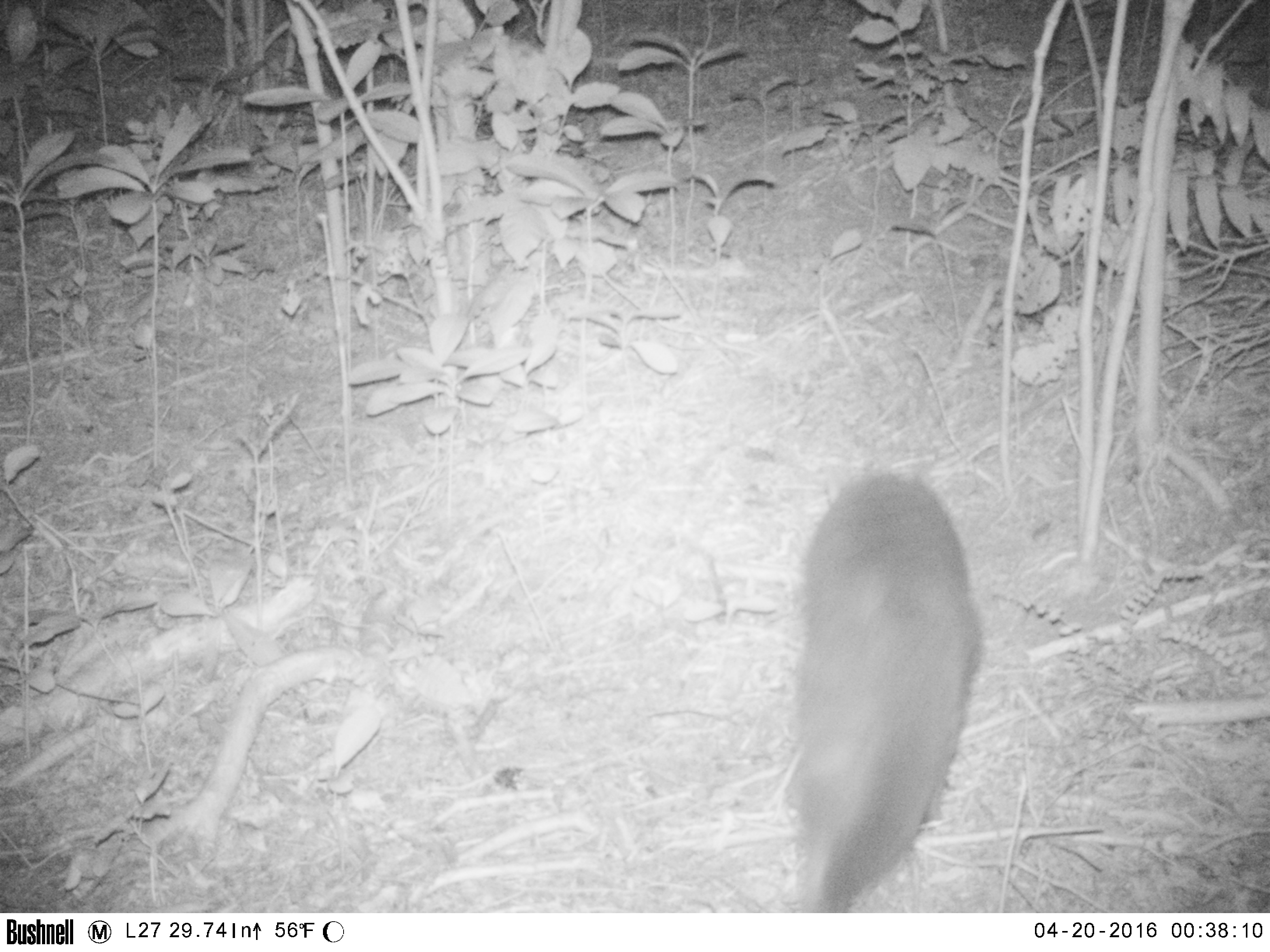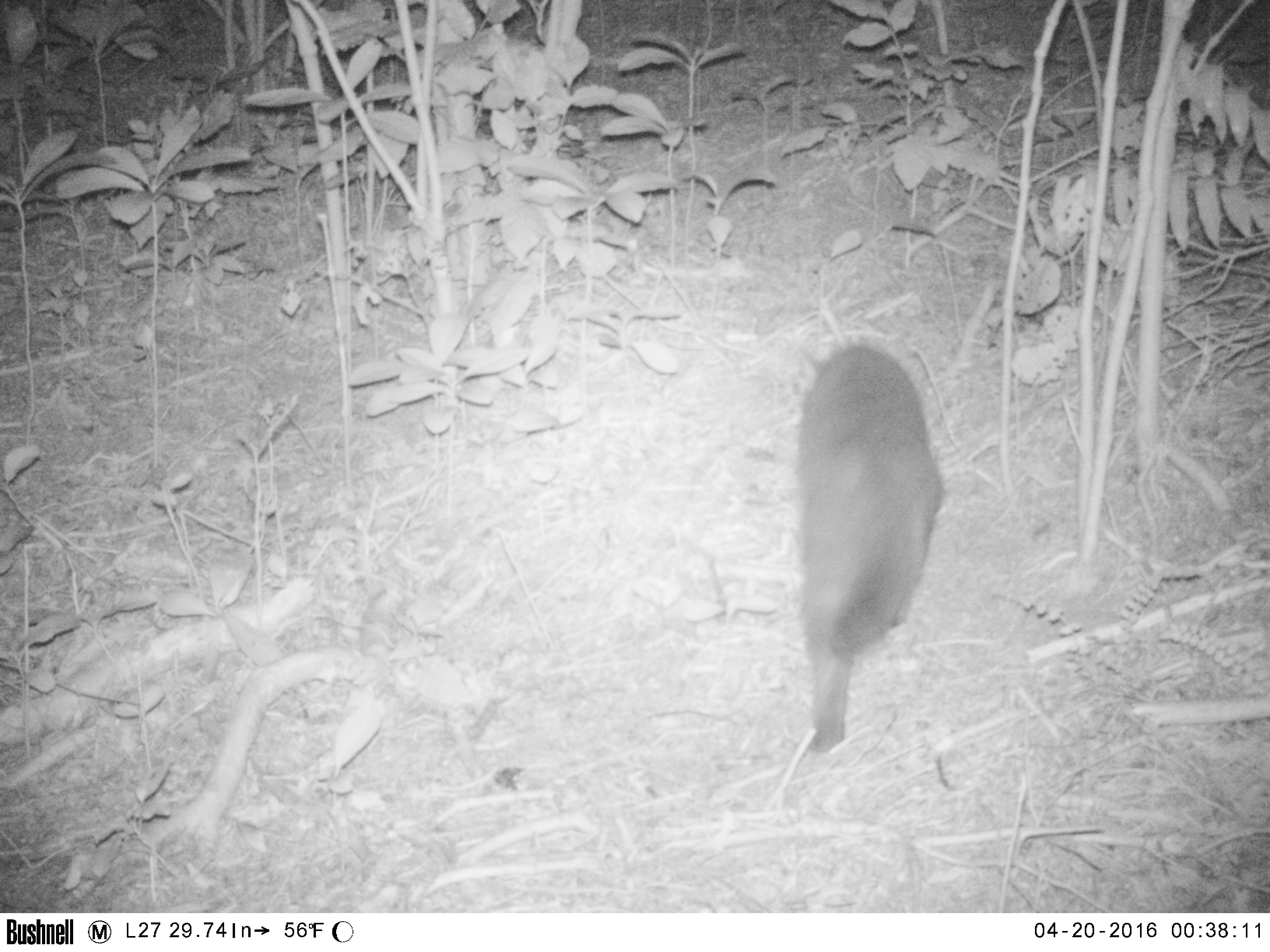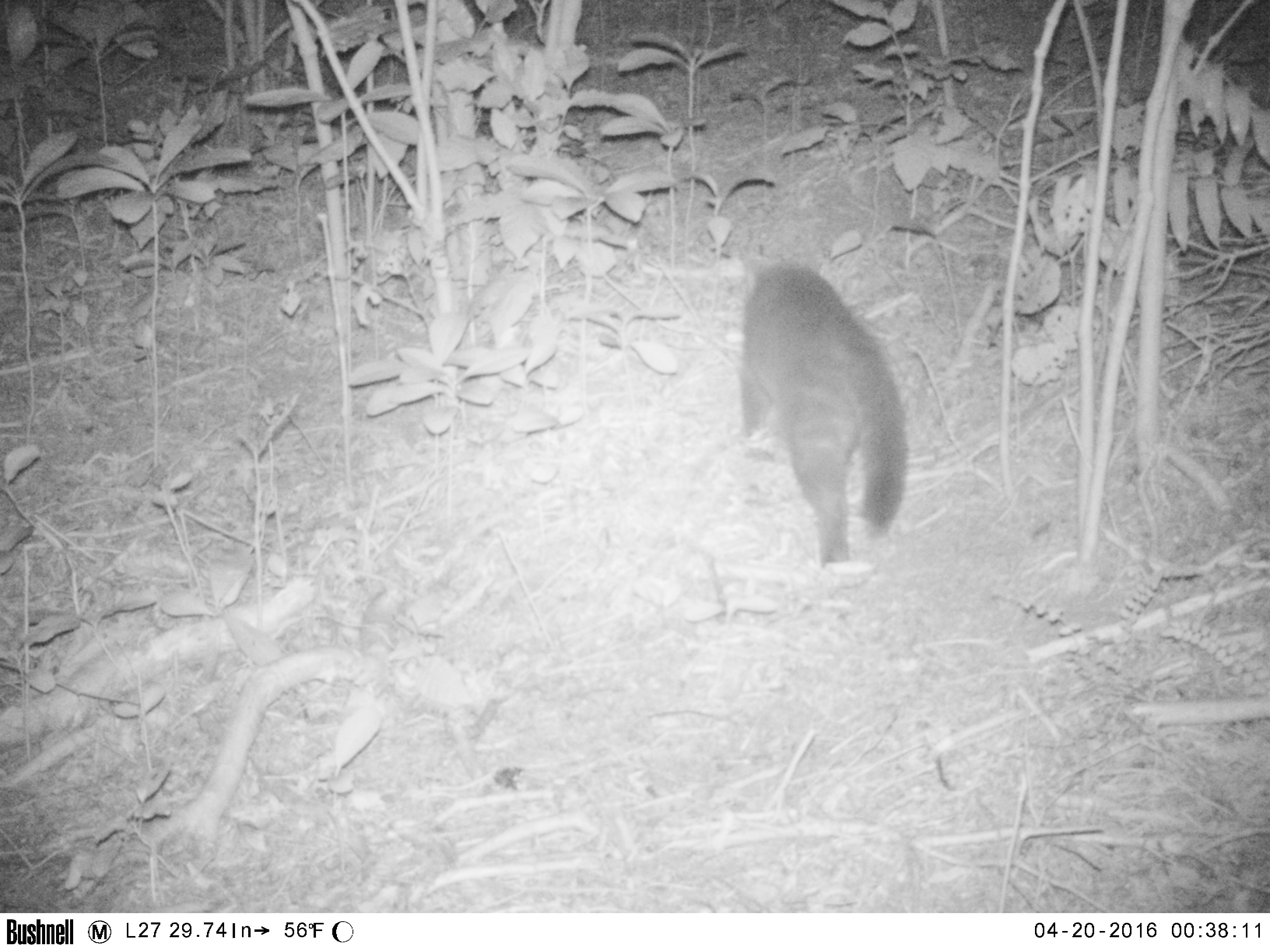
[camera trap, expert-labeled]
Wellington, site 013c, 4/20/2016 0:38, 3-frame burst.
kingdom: Animalia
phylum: Chordata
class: Mammalia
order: Carnivora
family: Felidae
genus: Felis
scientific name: Felis catus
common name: cat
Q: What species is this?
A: Cat (Felis catus).